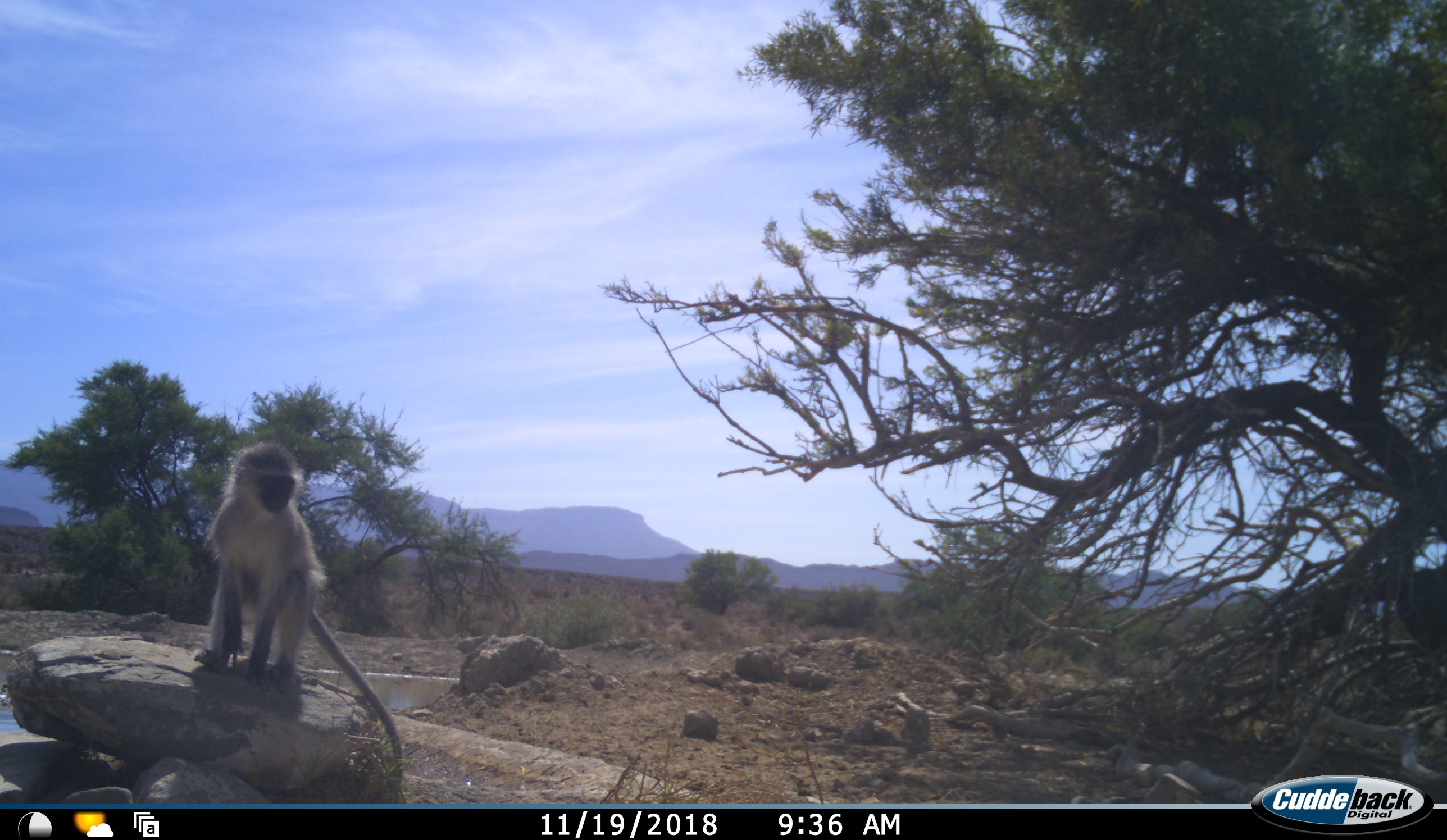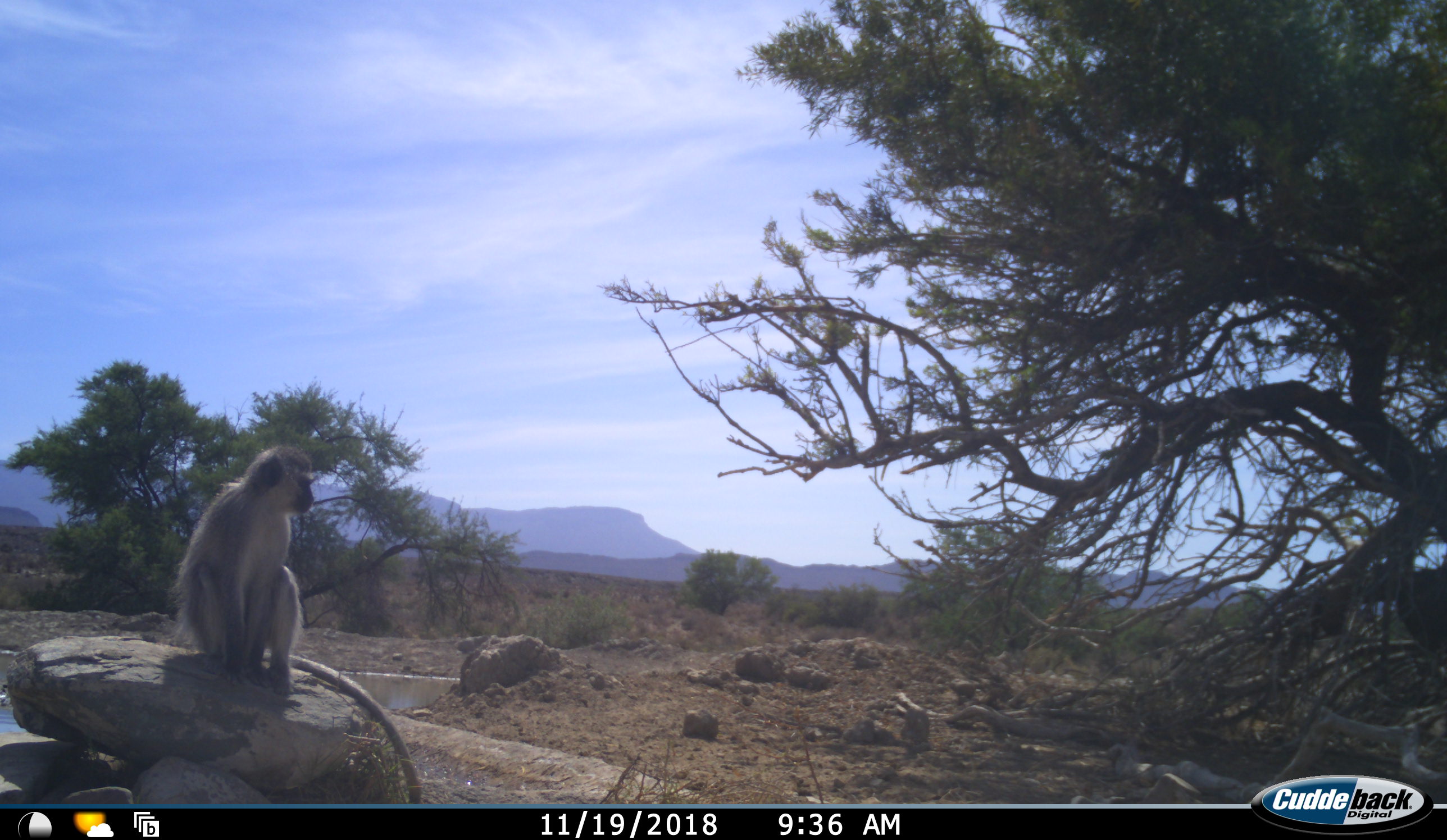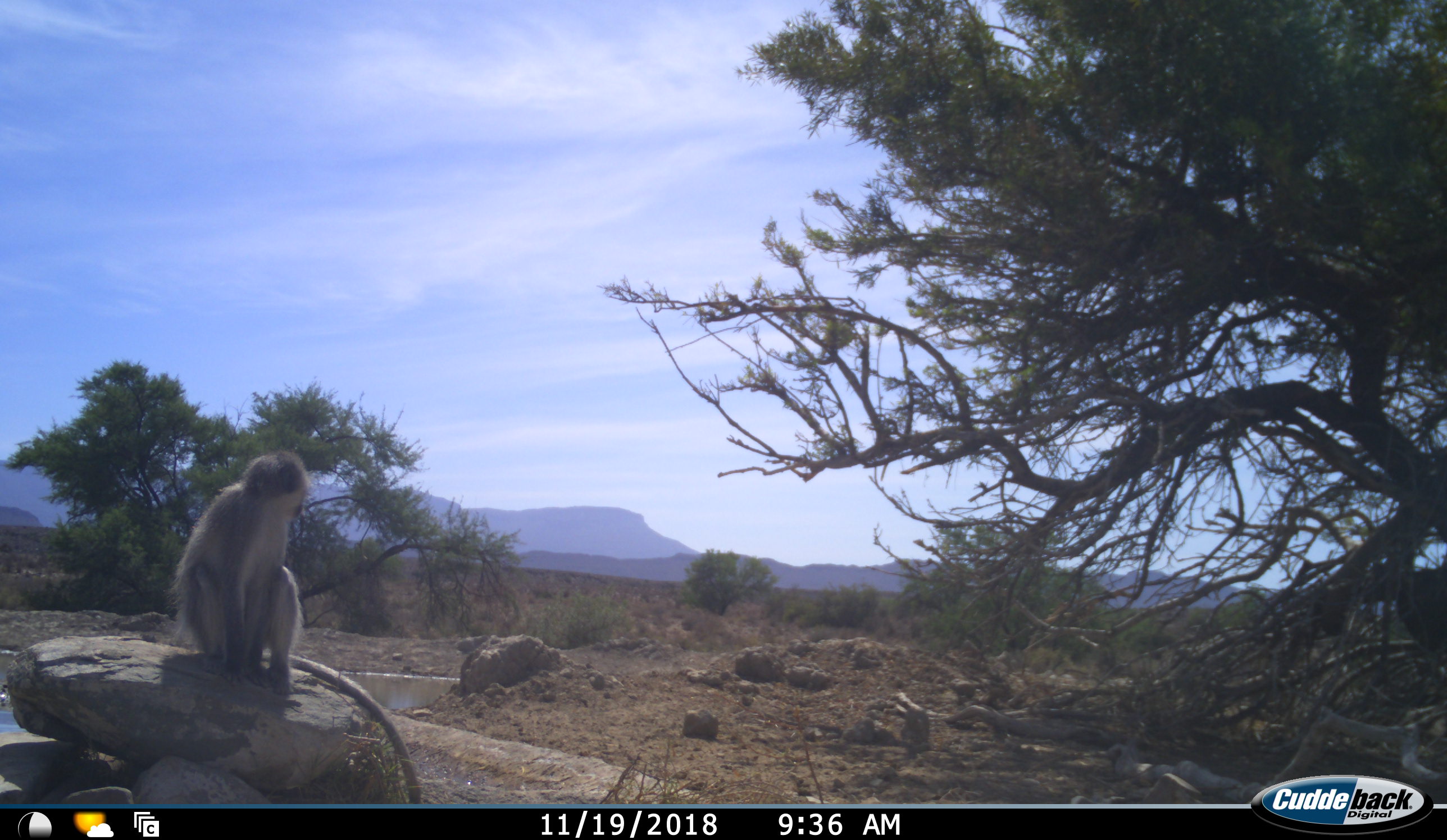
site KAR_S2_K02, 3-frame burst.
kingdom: Animalia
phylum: Chordata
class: Mammalia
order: Primates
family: Cercopithecidae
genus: Chlorocebus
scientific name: Chlorocebus pygerythrus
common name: vervet monkey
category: monkeyvervet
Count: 1.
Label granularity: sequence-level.